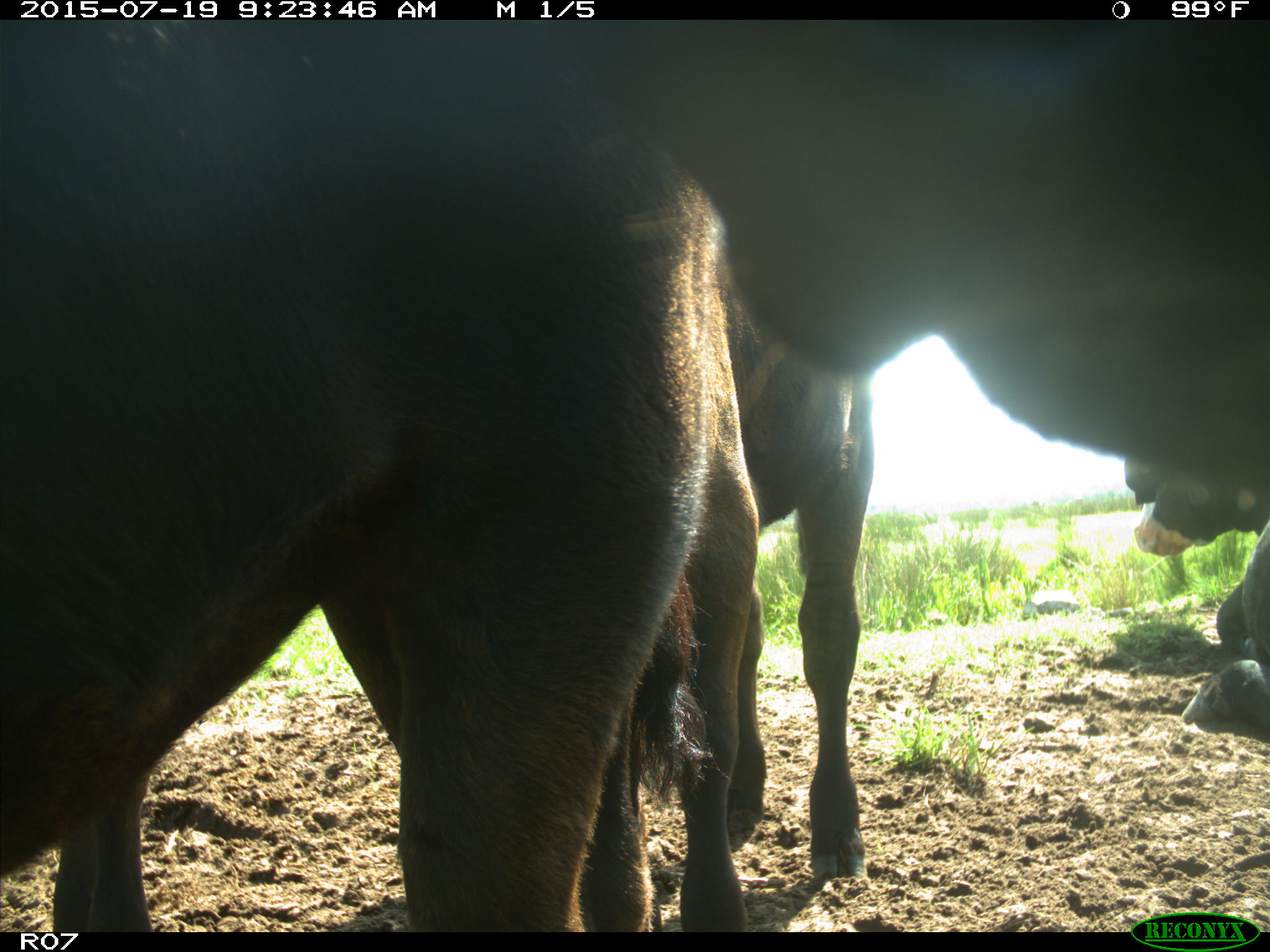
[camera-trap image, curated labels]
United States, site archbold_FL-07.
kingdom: Animalia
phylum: Chordata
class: Mammalia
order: Artiodactyla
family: Bovidae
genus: Bos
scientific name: Bos taurus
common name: domestic cow